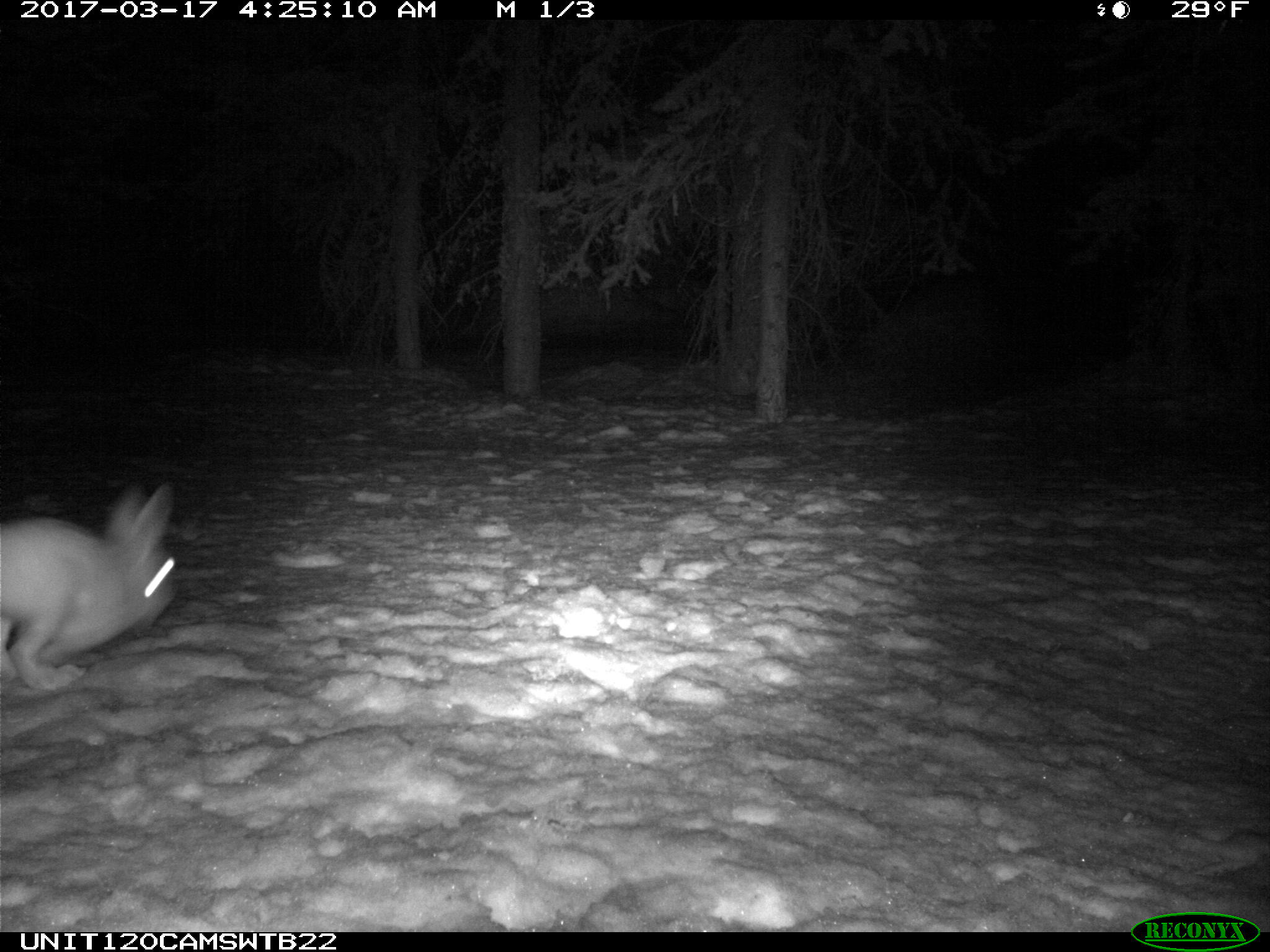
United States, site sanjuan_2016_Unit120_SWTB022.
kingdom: Animalia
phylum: Chordata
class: Mammalia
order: Lagomorpha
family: Leporidae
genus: Lepus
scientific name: Lepus americanus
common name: snowshoe hare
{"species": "Lepus americanus (snowshoe hare)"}